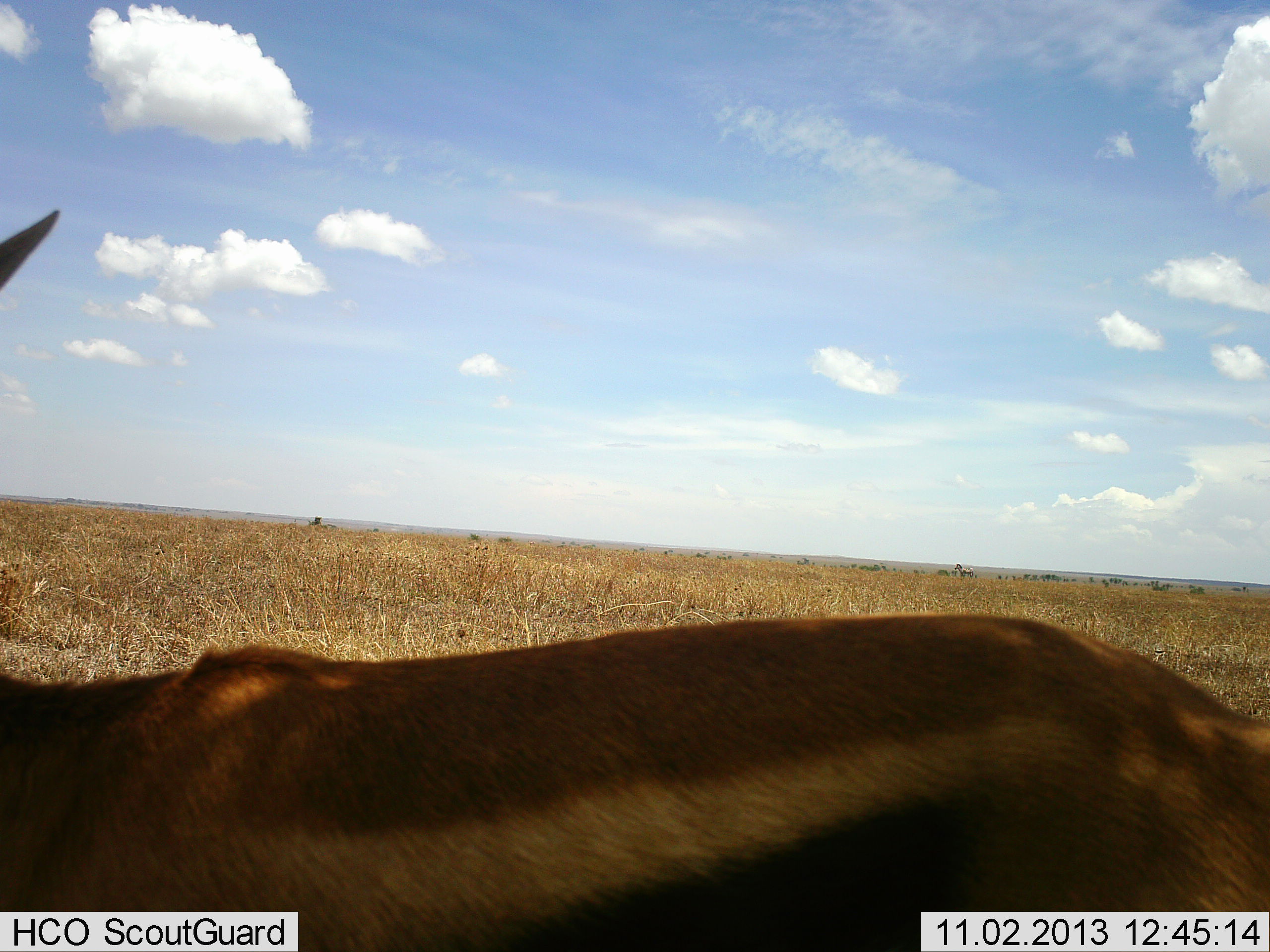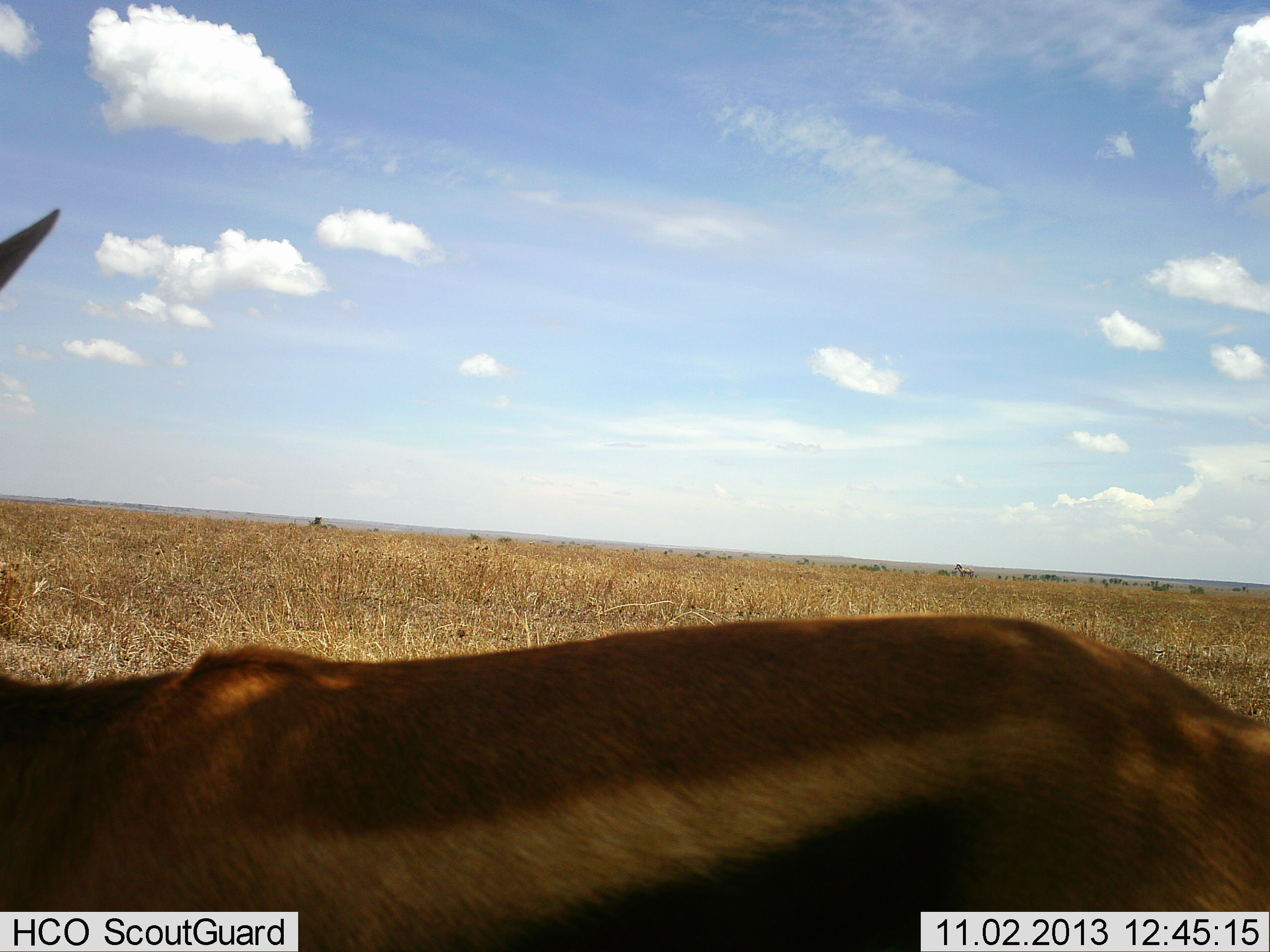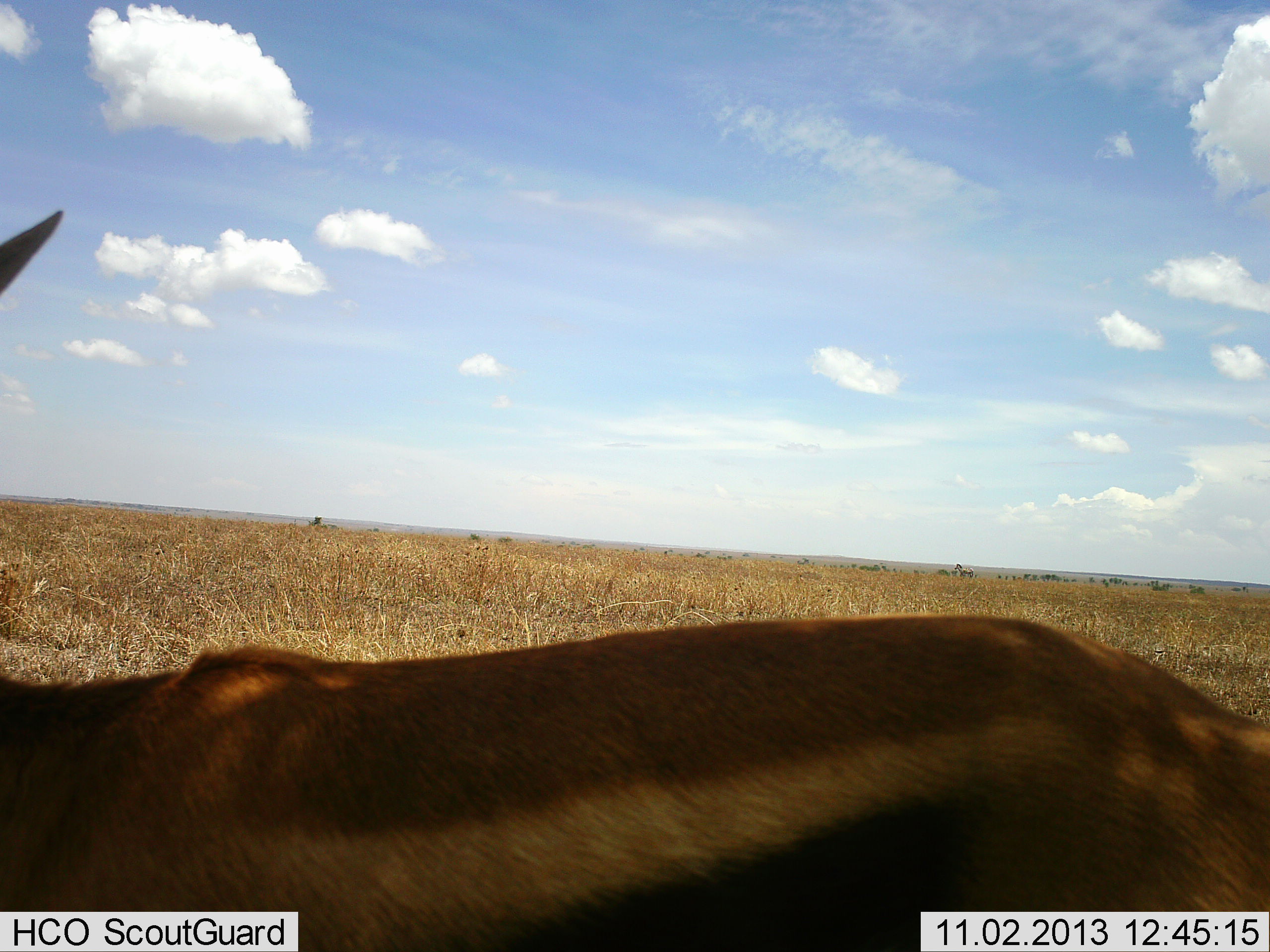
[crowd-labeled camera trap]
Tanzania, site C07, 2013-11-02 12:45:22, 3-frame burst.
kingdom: Animalia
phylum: Chordata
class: Mammalia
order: Artiodactyla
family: Bovidae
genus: Eudorcas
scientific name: Eudorcas thomsonii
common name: thomson's gazelle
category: gazellethomsons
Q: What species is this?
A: Gazellethomsons (thomson's gazelle) (Eudorcas thomsonii).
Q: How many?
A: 1.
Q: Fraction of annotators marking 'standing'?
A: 100%.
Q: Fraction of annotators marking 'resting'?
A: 0%.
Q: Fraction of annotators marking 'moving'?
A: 0%.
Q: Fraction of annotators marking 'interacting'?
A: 0%.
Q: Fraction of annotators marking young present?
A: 0%.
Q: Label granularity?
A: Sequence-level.